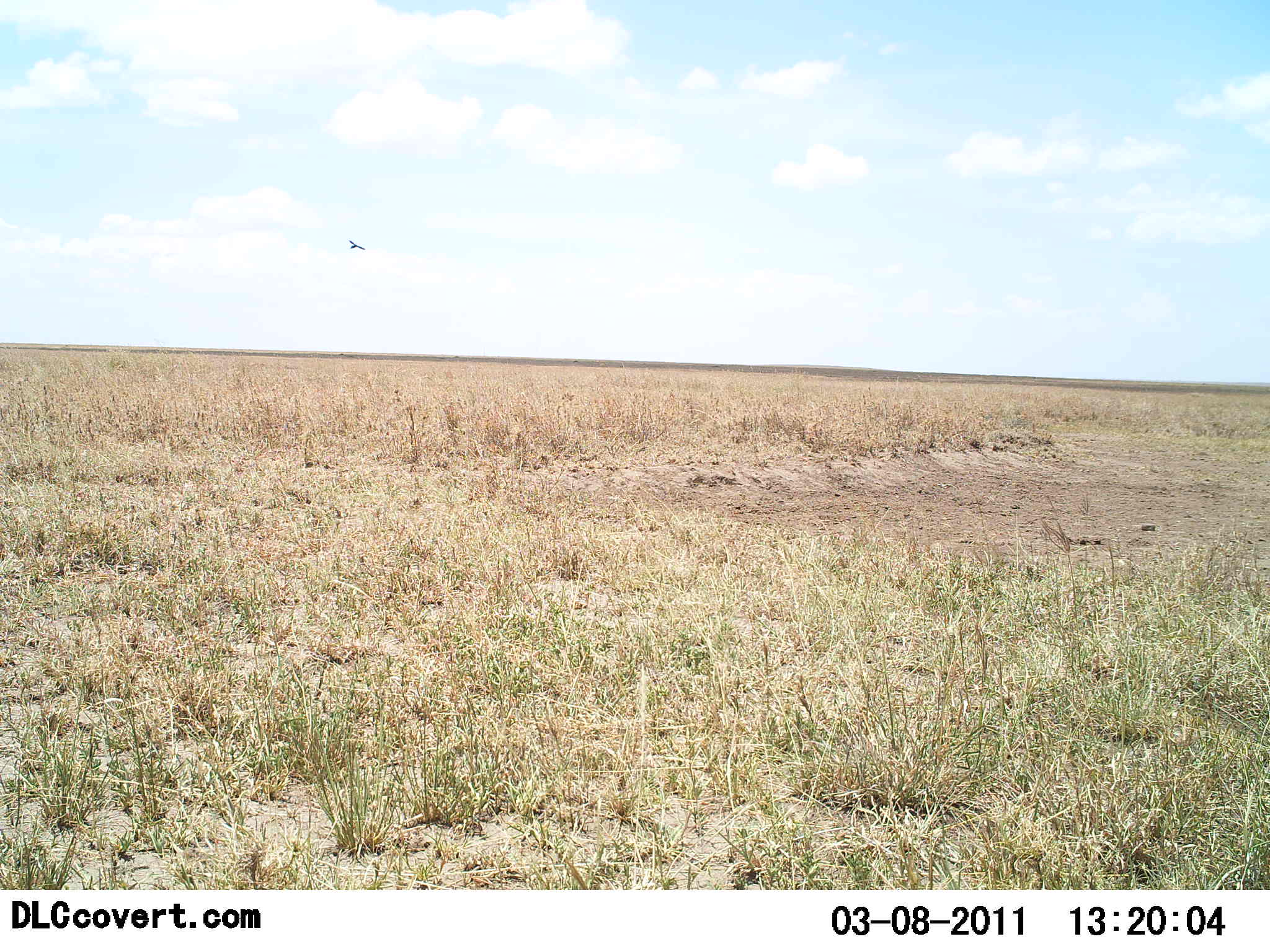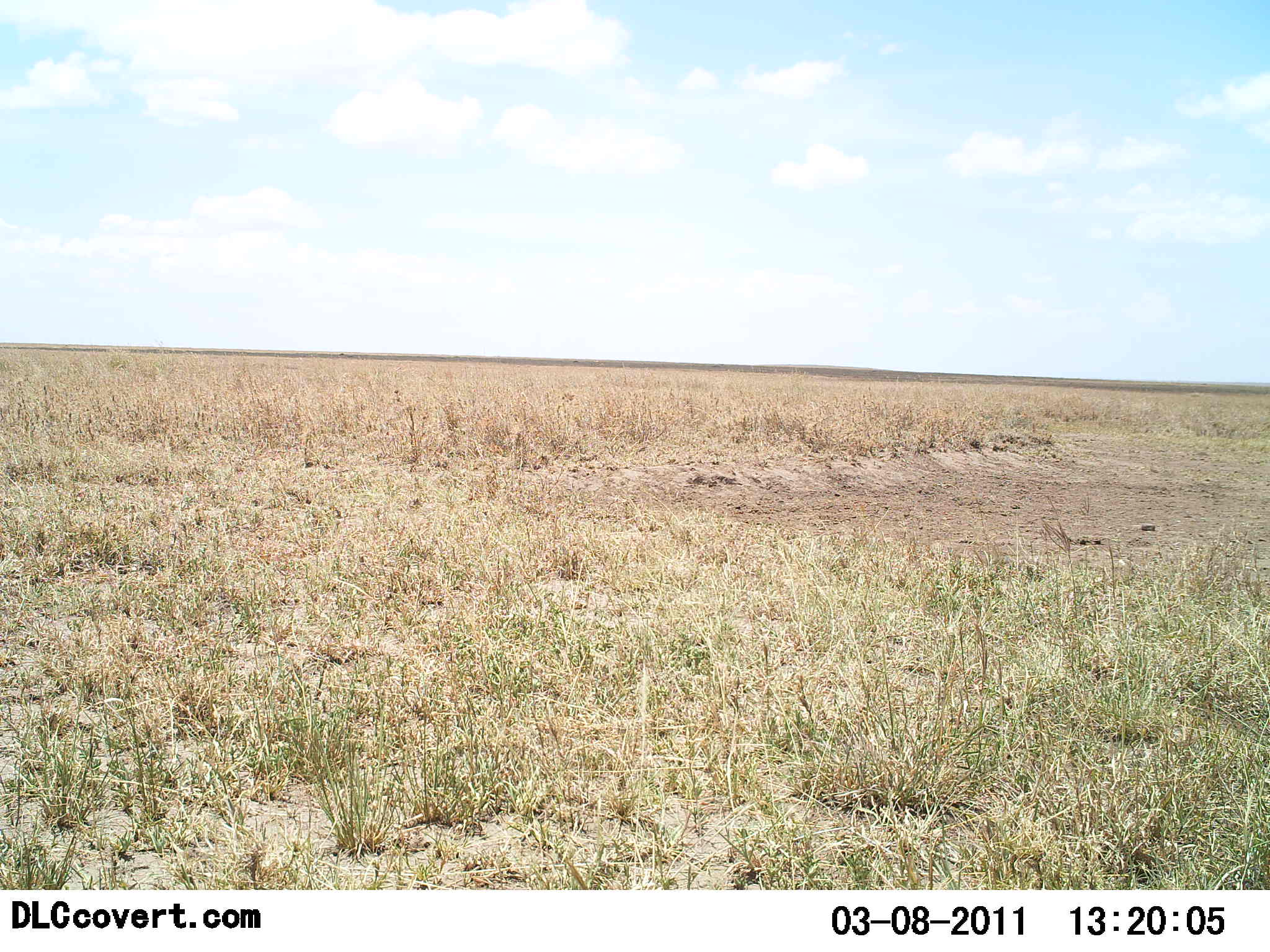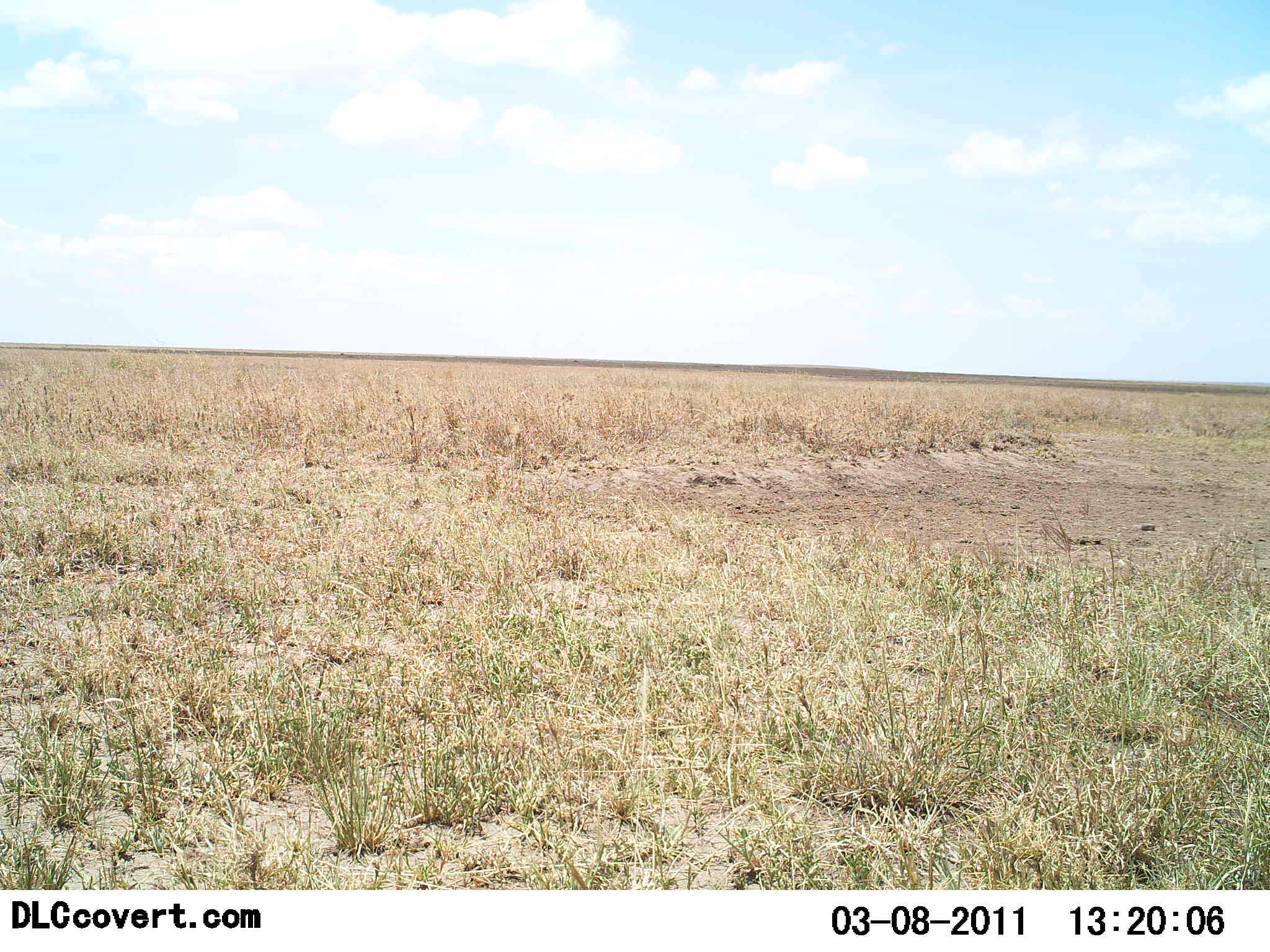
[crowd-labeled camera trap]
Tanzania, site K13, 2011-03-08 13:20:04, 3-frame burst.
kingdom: Animalia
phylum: Chordata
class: Aves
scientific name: Aves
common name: bird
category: otherbird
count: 1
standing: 0%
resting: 0%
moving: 100%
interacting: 0%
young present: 0%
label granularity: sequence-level